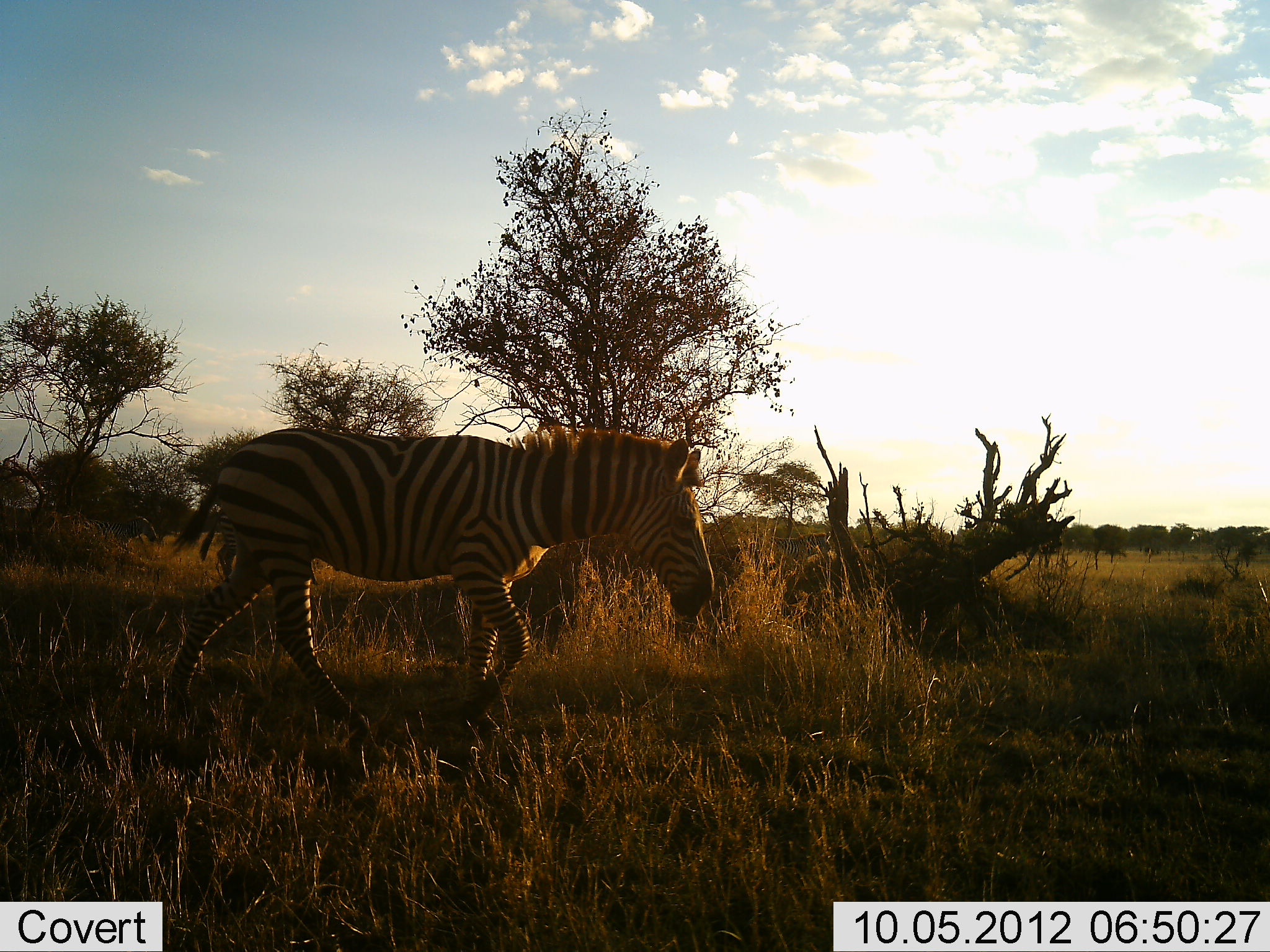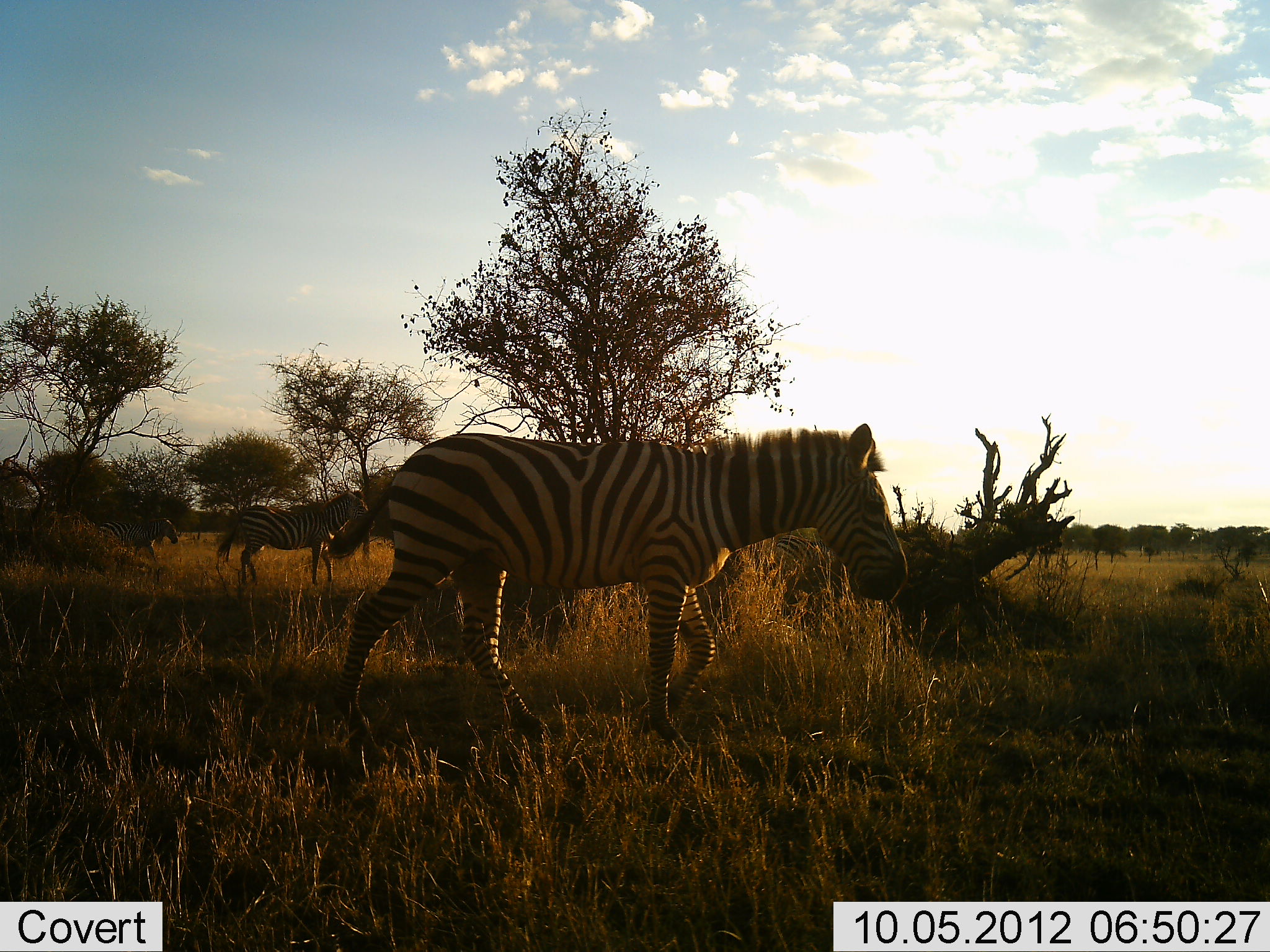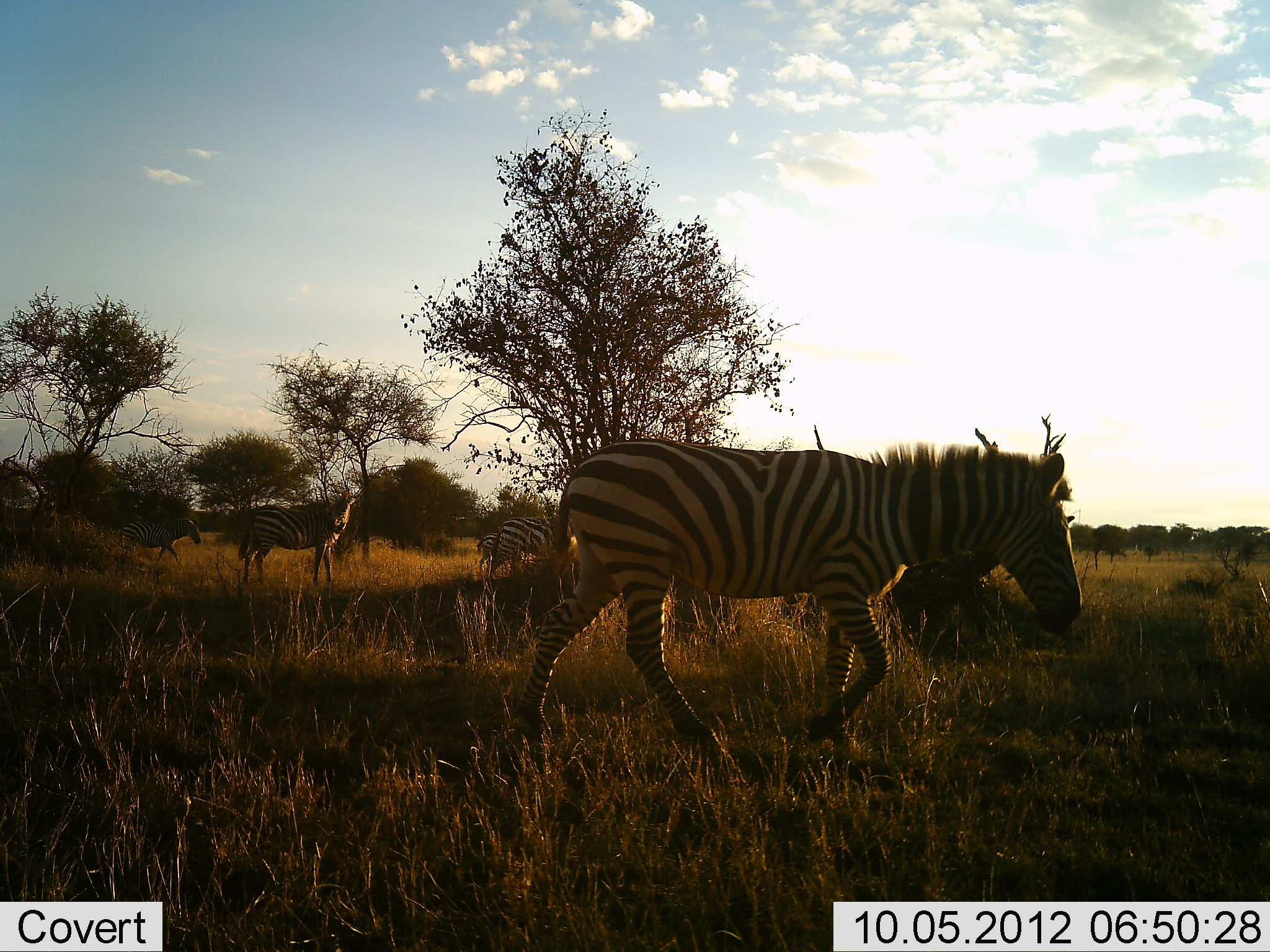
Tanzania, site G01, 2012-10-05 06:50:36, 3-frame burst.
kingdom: Animalia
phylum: Chordata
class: Mammalia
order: Perissodactyla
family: Equidae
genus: Equus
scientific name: Equus quagga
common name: plains zebra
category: zebra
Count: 4.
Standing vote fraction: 10%.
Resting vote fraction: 0%.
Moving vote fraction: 100%.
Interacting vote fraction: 0%.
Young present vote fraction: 20%.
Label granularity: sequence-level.